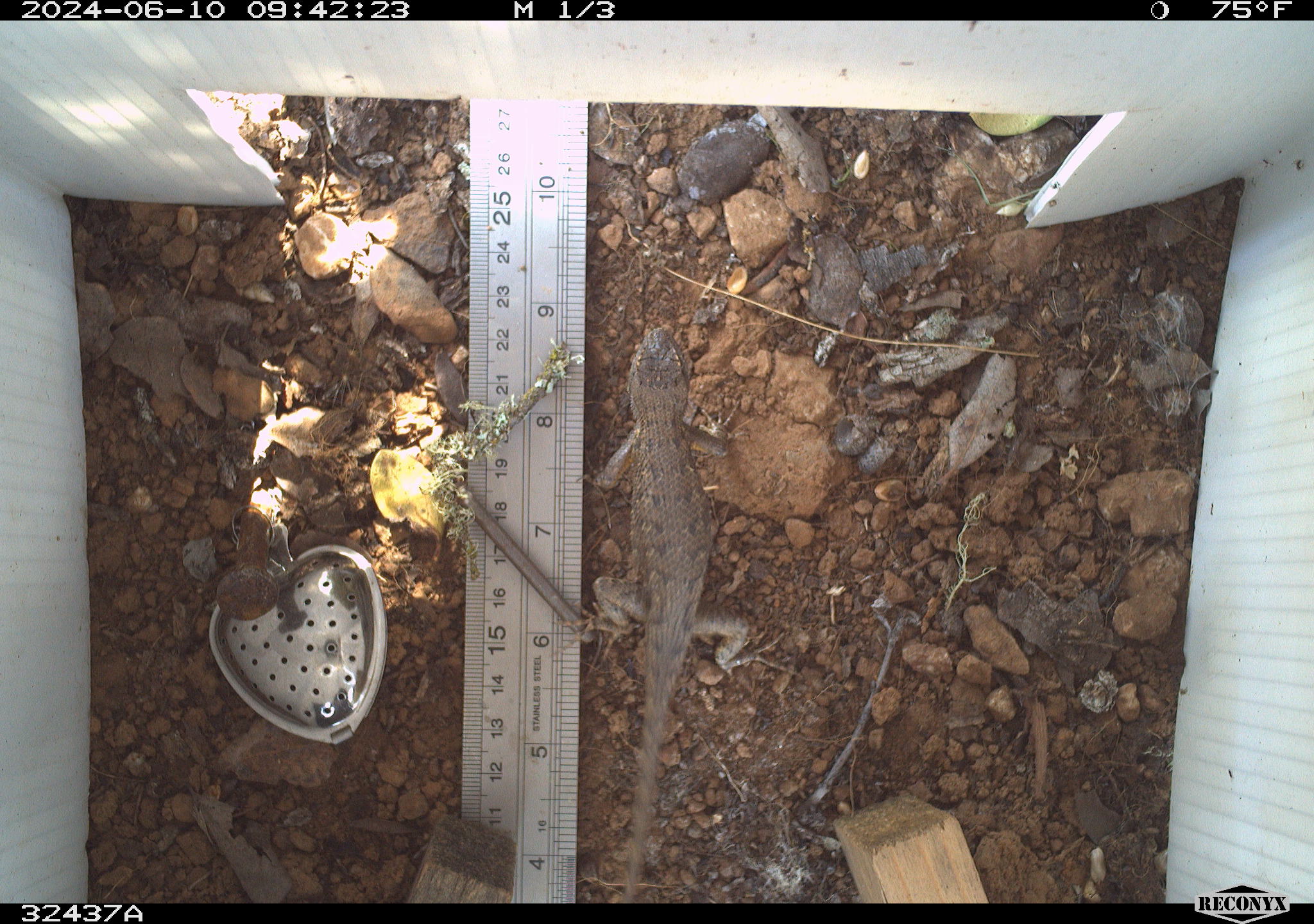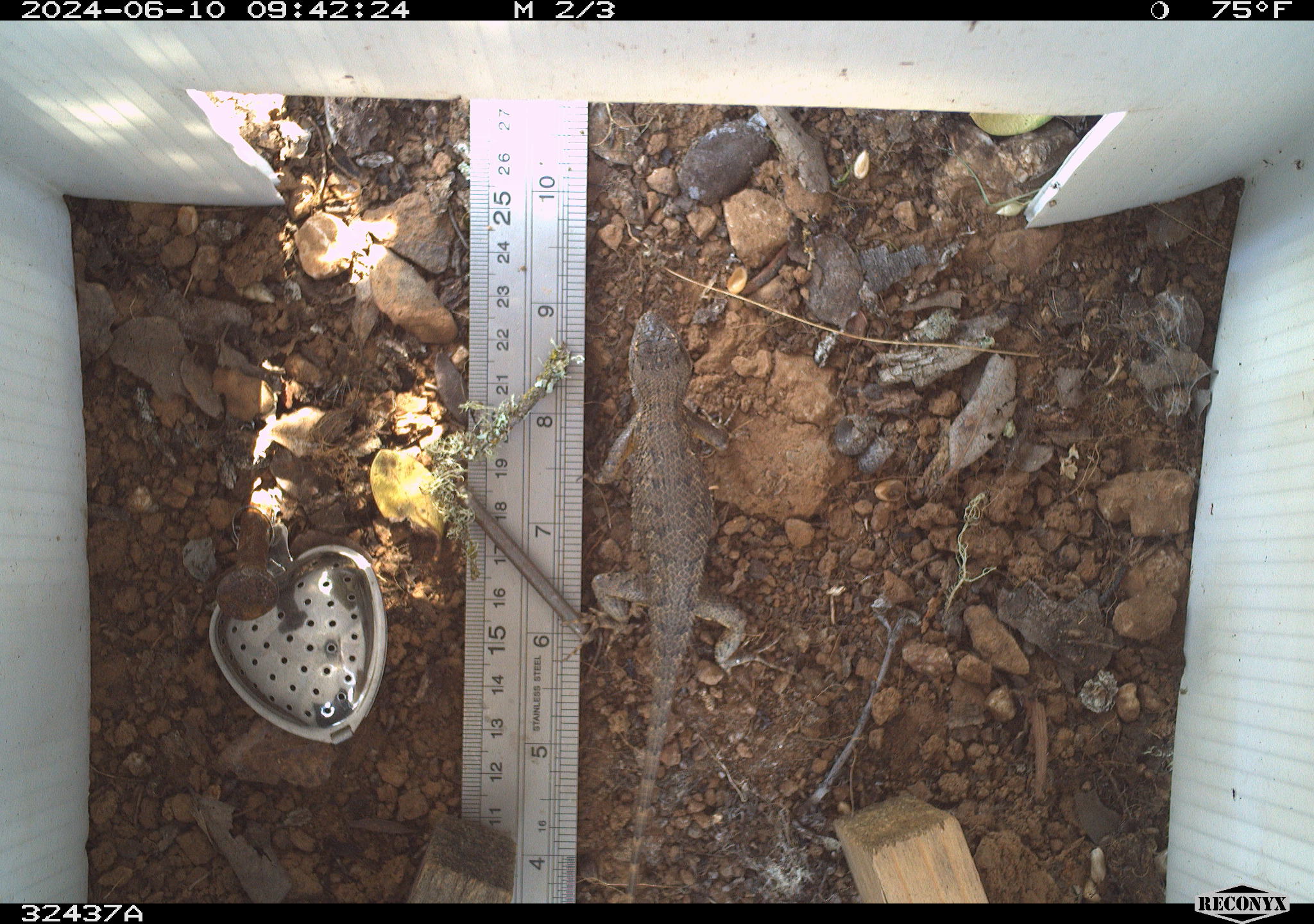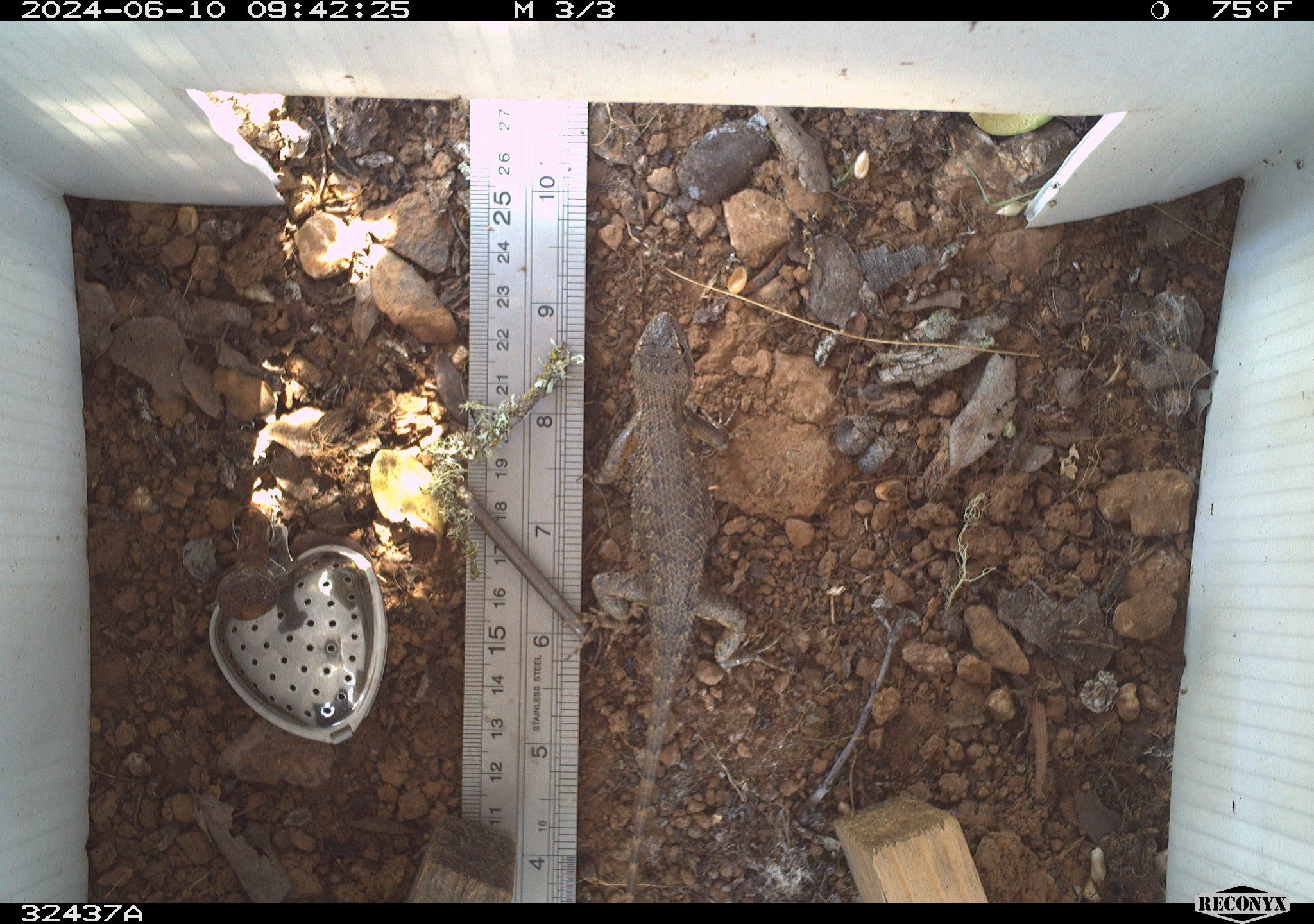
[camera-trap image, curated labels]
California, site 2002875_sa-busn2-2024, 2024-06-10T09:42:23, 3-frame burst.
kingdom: Animalia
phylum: Chordata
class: Reptilia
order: Squamata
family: Phrynosomatidae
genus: Sceloporus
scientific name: Sceloporus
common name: spiny lizards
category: sceloporus species